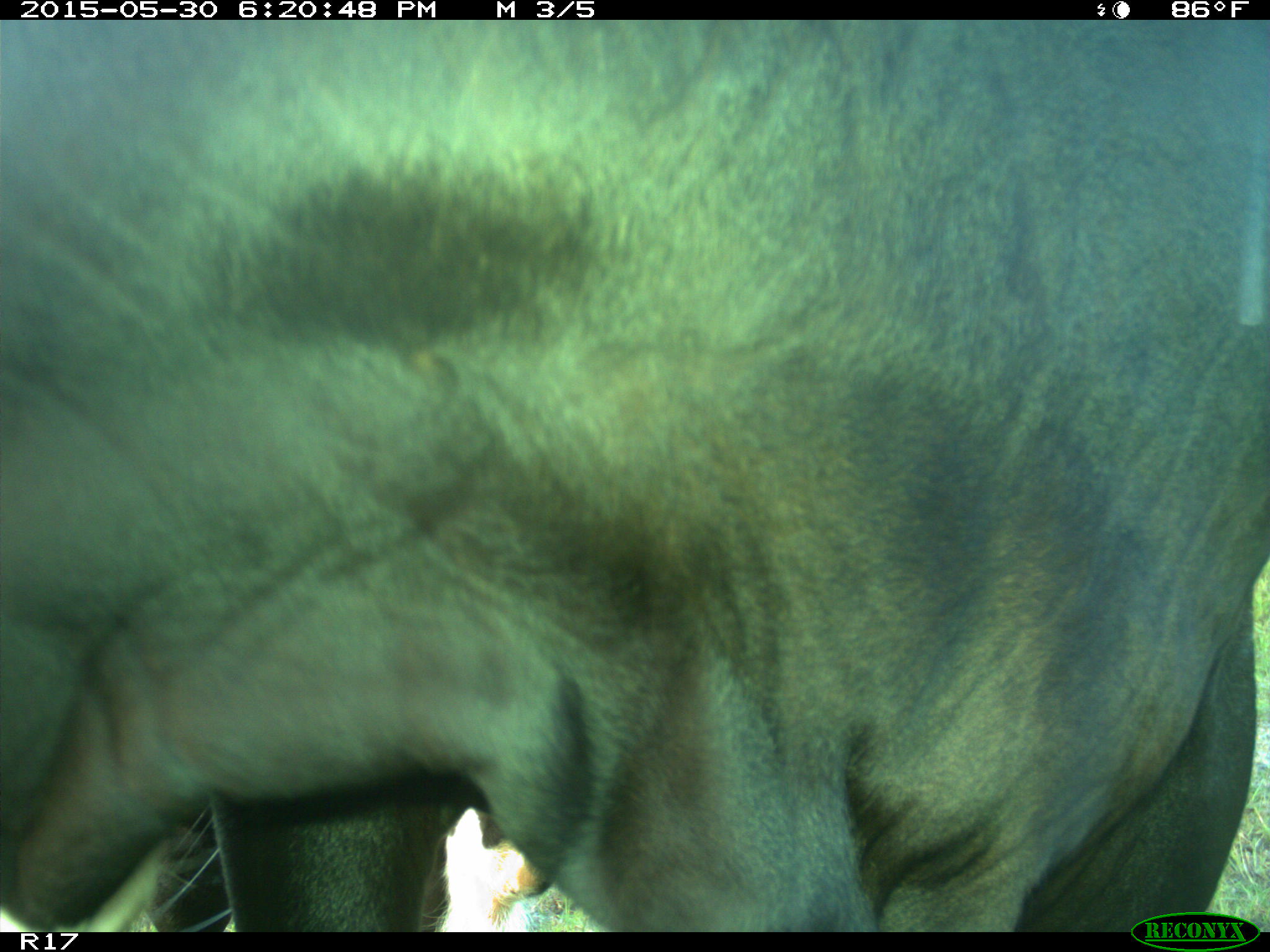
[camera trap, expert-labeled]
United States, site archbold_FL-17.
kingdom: Animalia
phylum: Chordata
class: Mammalia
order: Artiodactyla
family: Bovidae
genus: Bos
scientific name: Bos taurus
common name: domestic cow